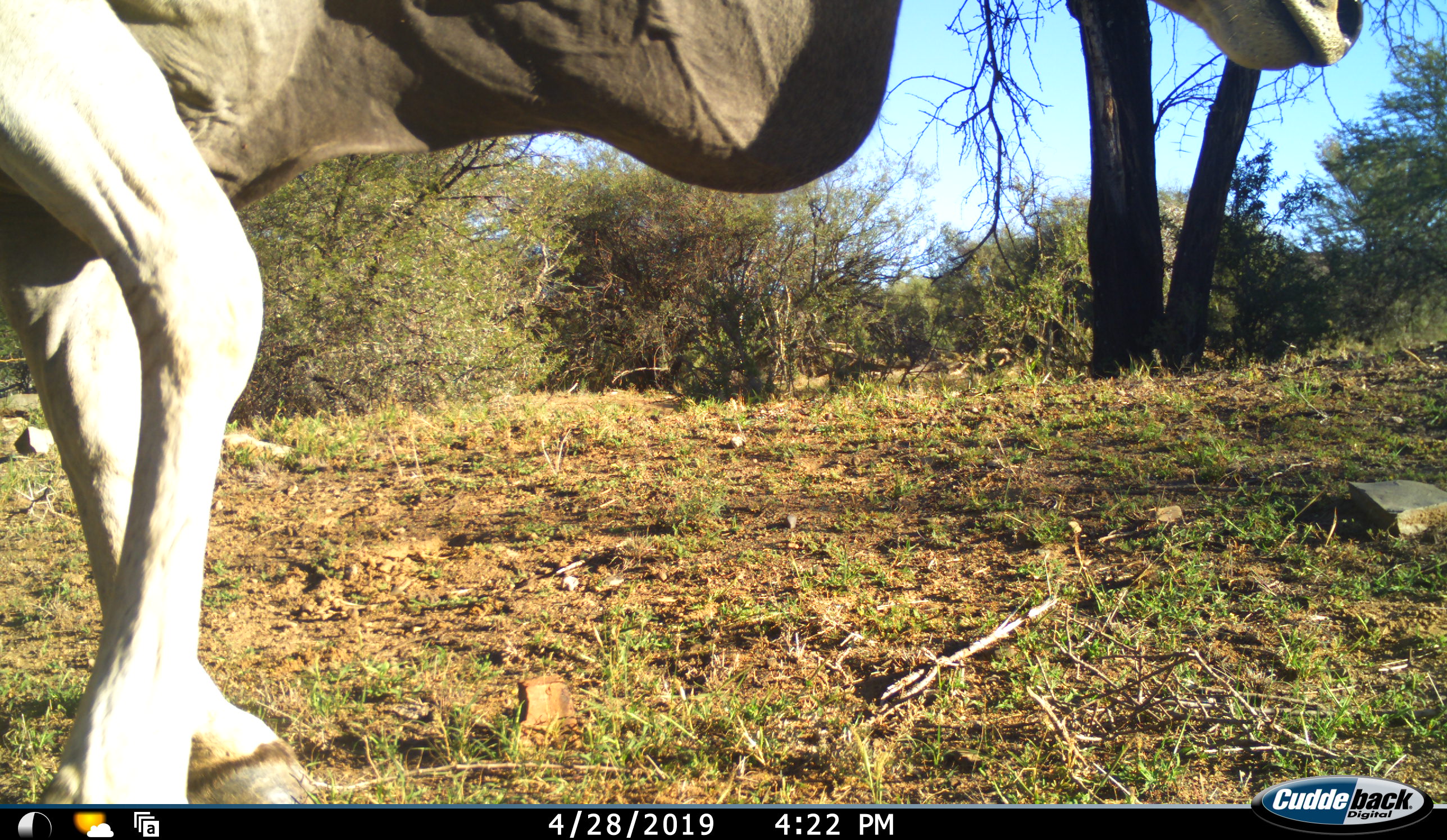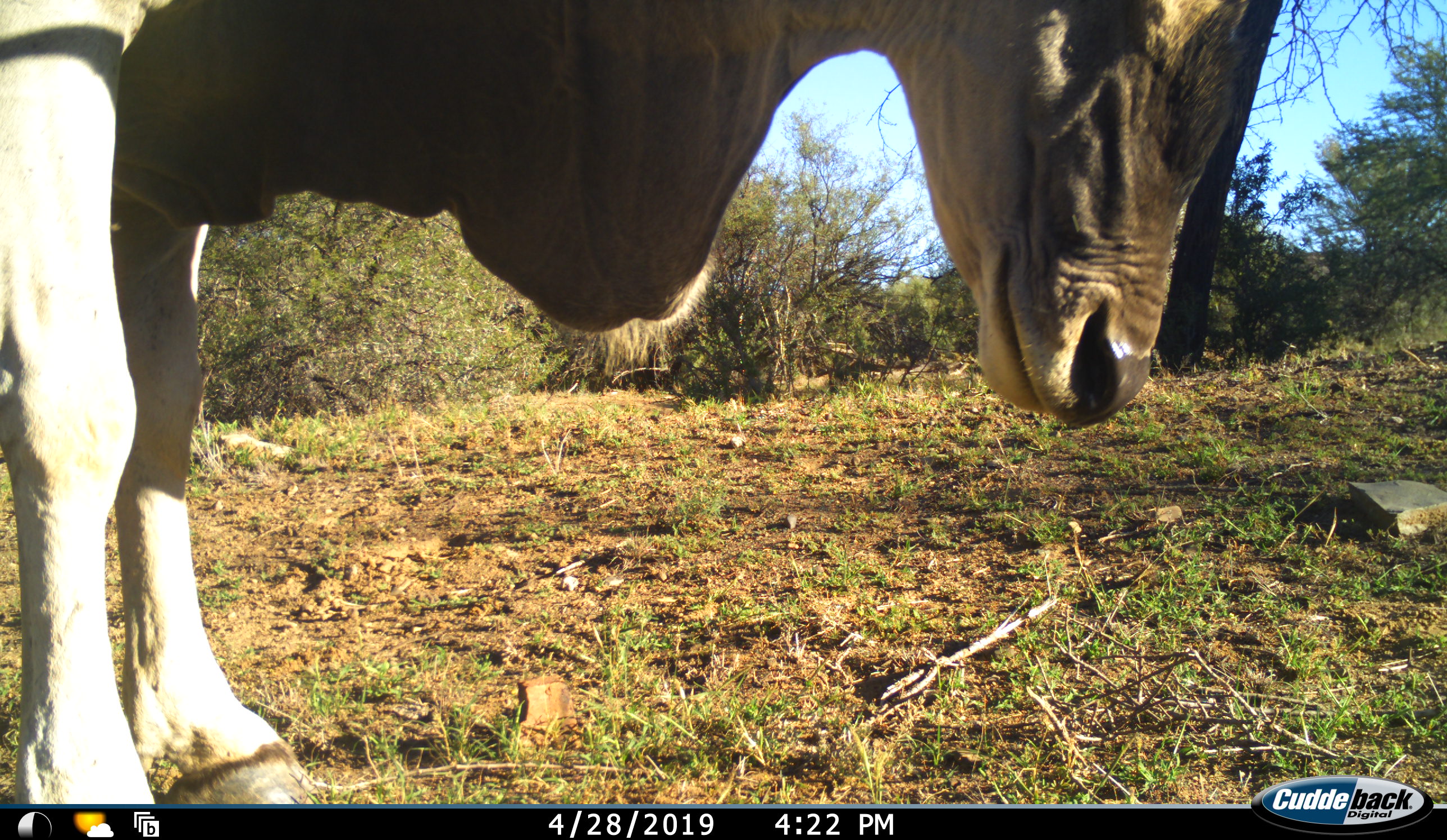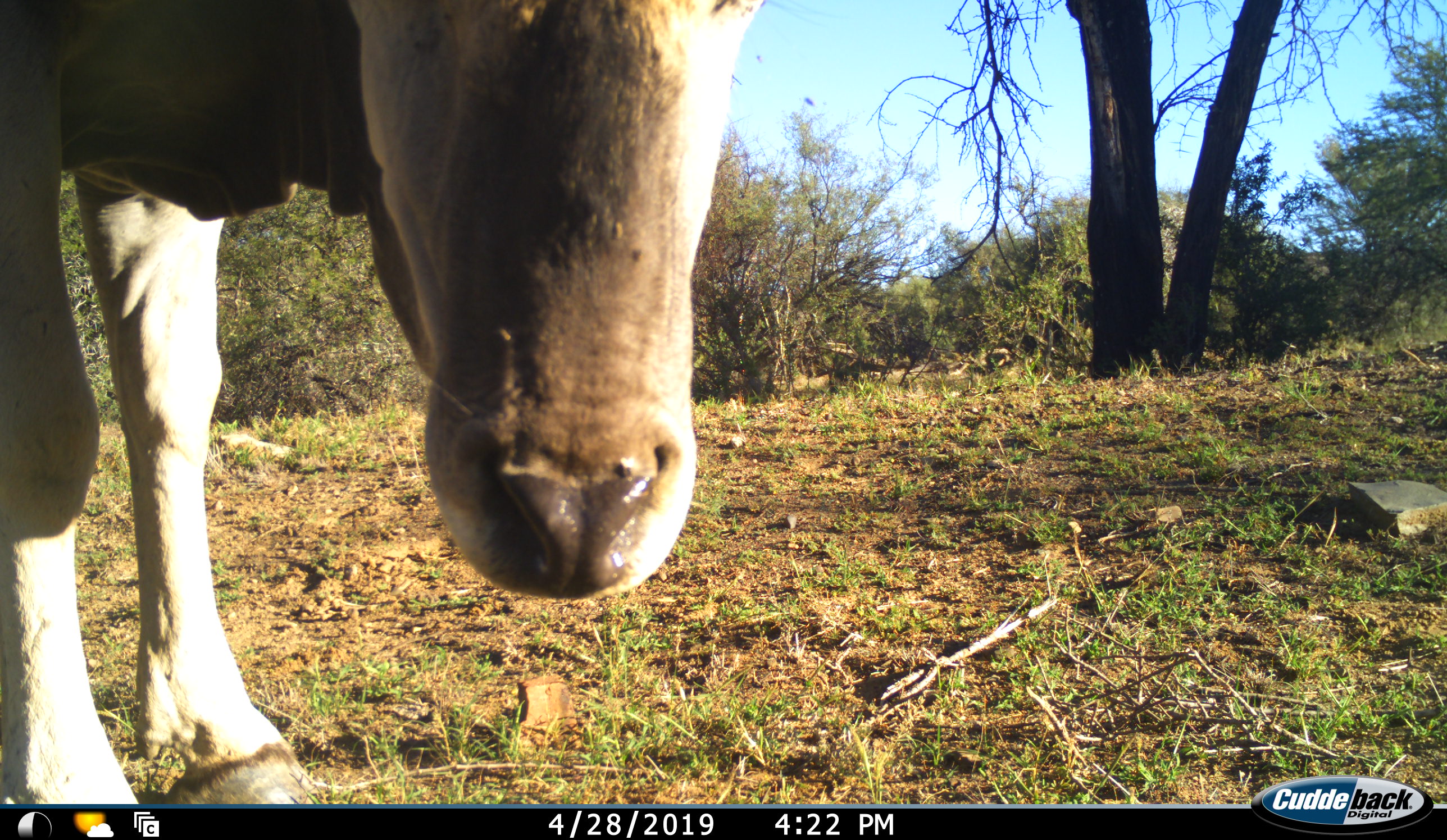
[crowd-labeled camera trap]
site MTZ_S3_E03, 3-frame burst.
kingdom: Animalia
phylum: Chordata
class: Mammalia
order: Artiodactyla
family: Bovidae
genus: Tragelaphus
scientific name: Tragelaphus oryx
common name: eland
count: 1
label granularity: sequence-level